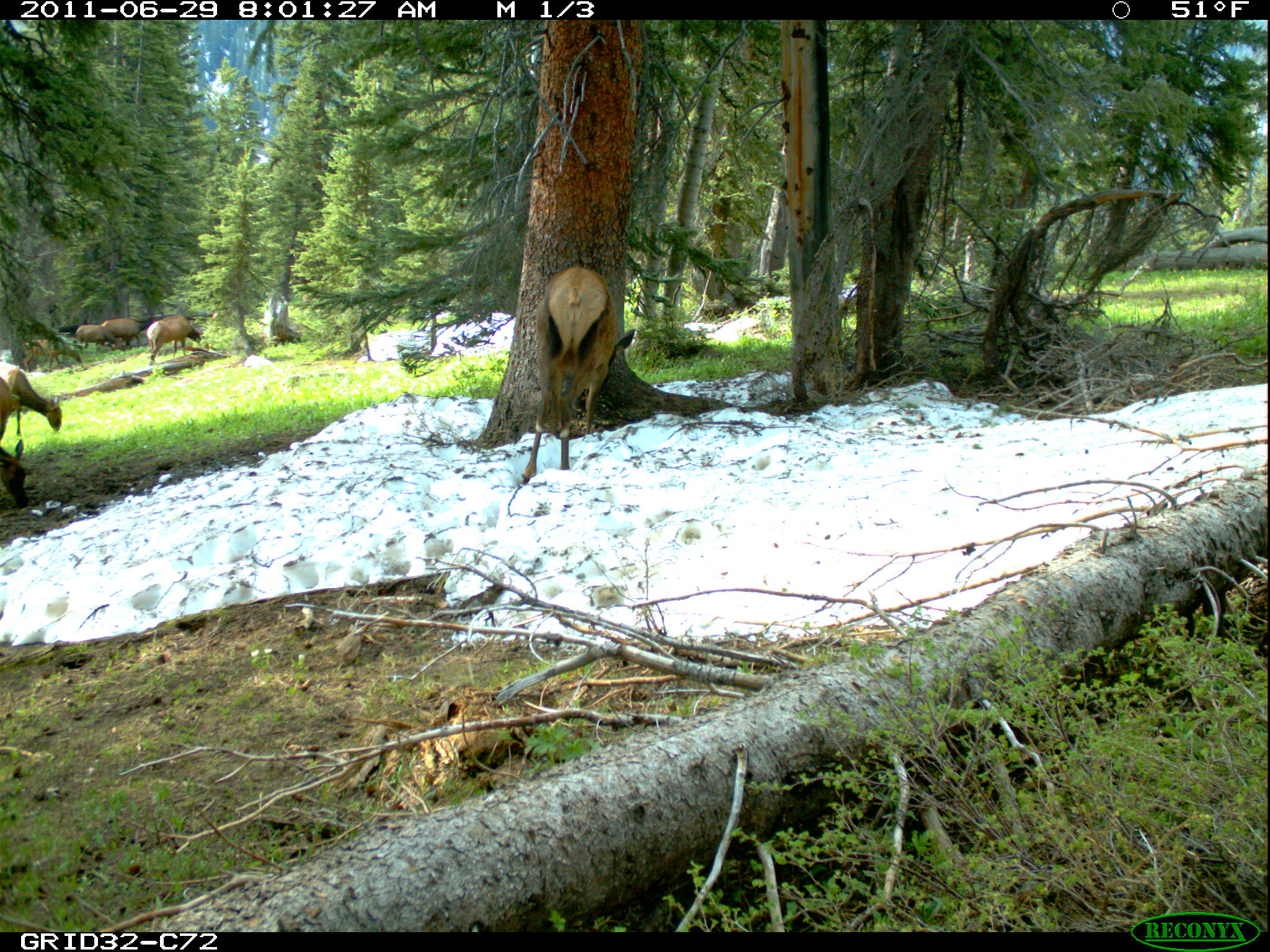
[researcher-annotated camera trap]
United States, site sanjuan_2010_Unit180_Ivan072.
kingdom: Animalia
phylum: Chordata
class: Mammalia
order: Artiodactyla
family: Cervidae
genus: Cervus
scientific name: Cervus elaphus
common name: red deer